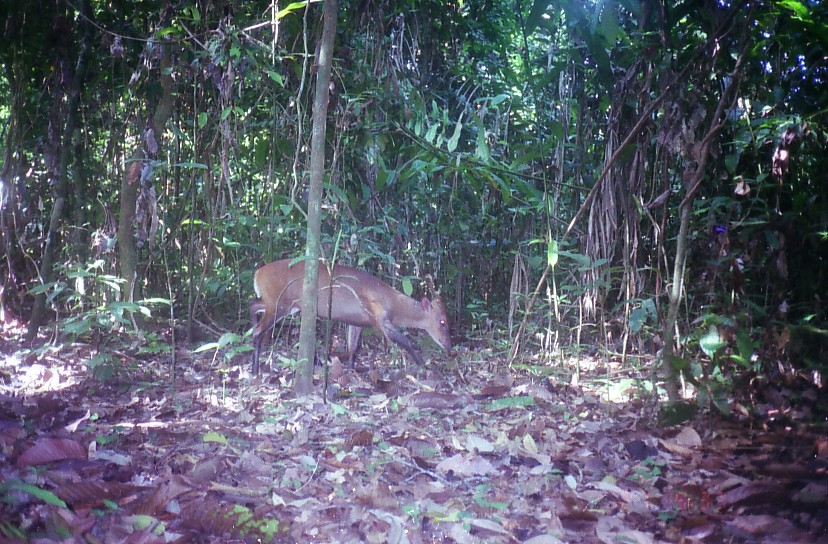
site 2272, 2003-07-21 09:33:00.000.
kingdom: Animalia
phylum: Chordata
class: Mammalia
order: Artiodactyla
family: Cervidae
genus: Muntiacus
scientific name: Muntiacus muntjak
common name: southern red muntjac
Muntiacus muntjak (southern red muntjac), count 1.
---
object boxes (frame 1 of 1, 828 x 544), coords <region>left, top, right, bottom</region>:
muntiacus muntjak: <region>248, 256, 452, 379</region>